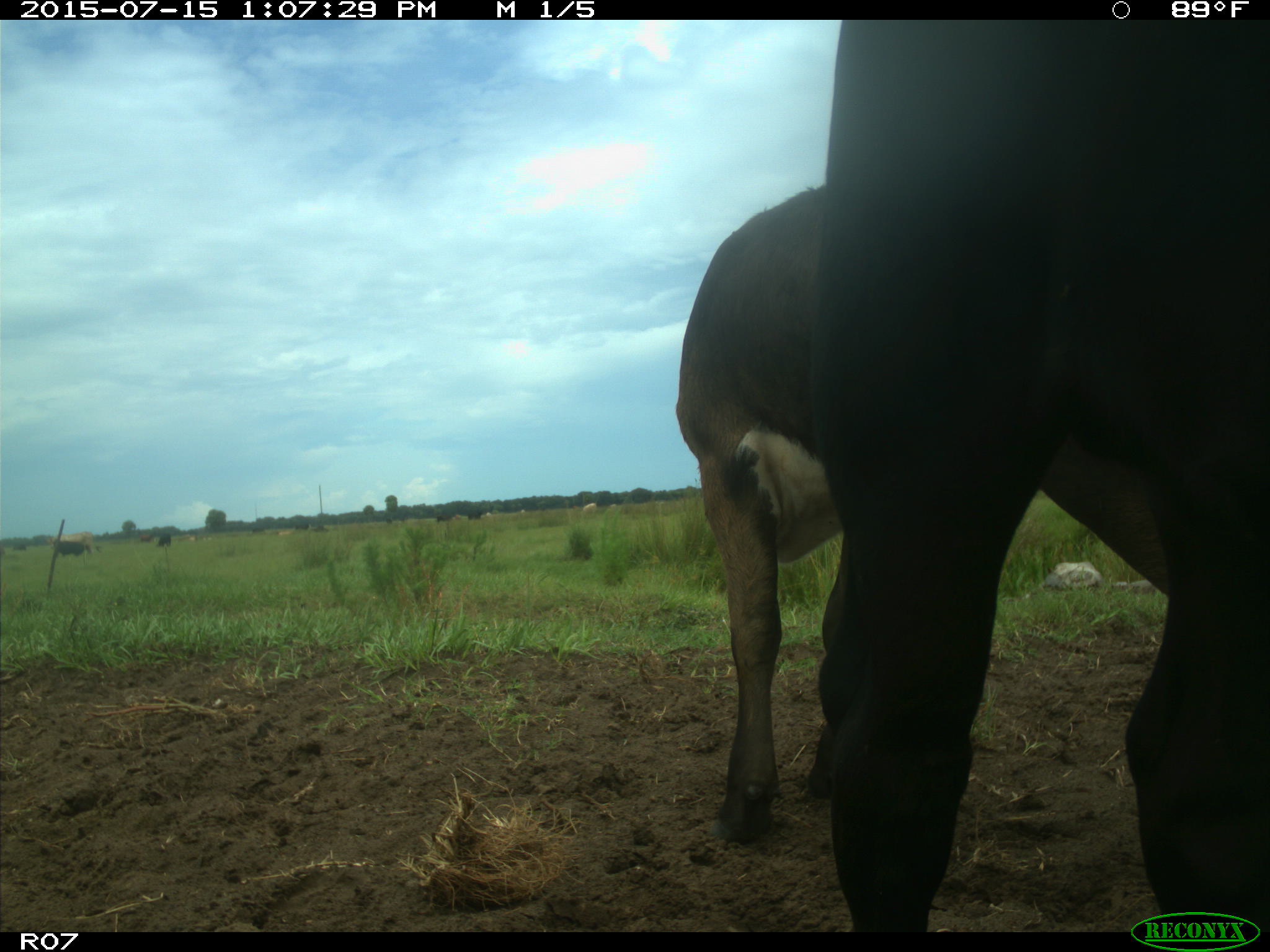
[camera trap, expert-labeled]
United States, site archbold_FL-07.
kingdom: Animalia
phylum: Chordata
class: Mammalia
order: Artiodactyla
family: Bovidae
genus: Bos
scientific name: Bos taurus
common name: domestic cow